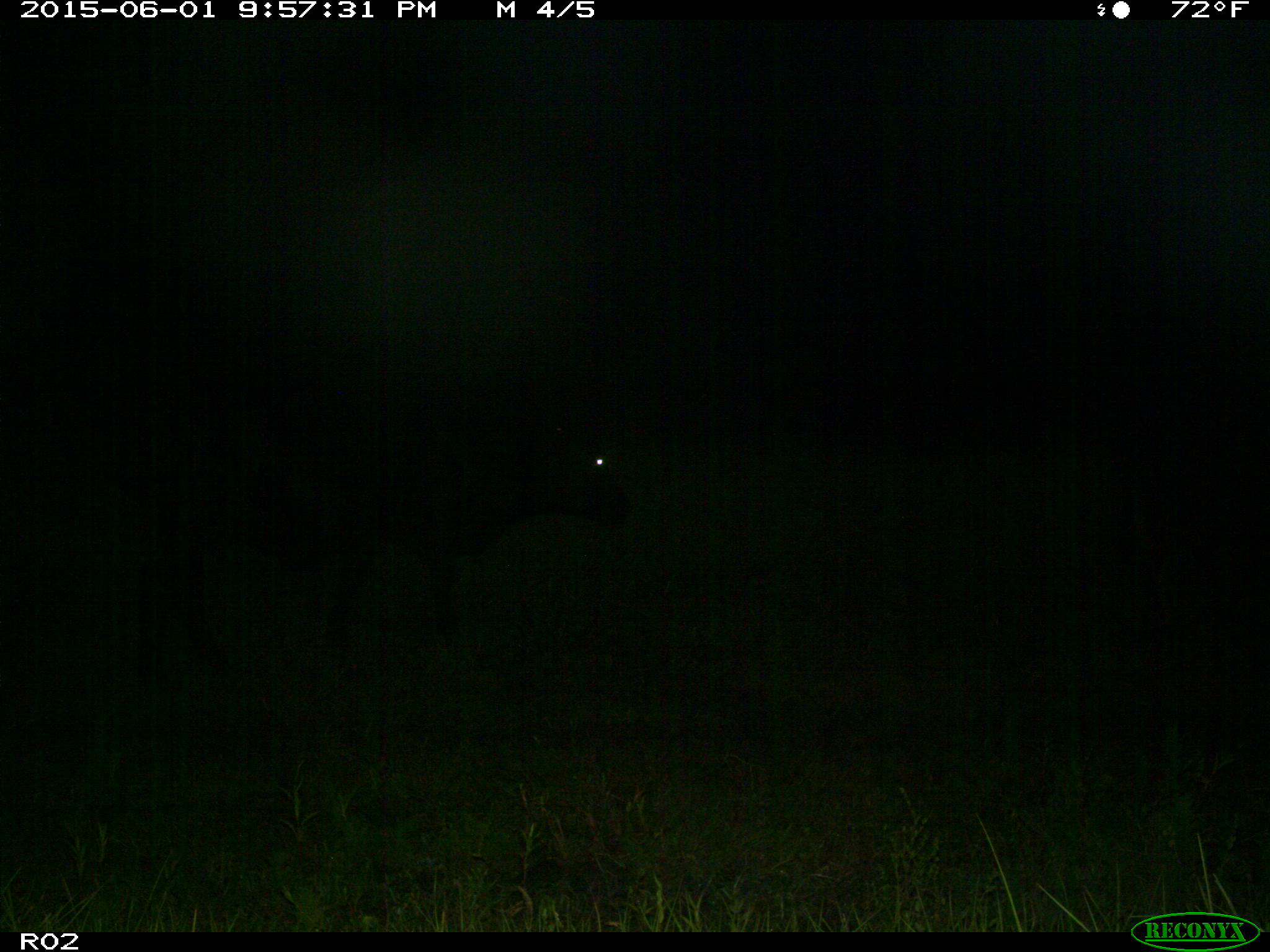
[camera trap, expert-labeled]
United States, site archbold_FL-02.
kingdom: Animalia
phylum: Chordata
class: Mammalia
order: Artiodactyla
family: Bovidae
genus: Bos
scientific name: Bos taurus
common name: domestic cow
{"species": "Bos taurus (domestic cow)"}